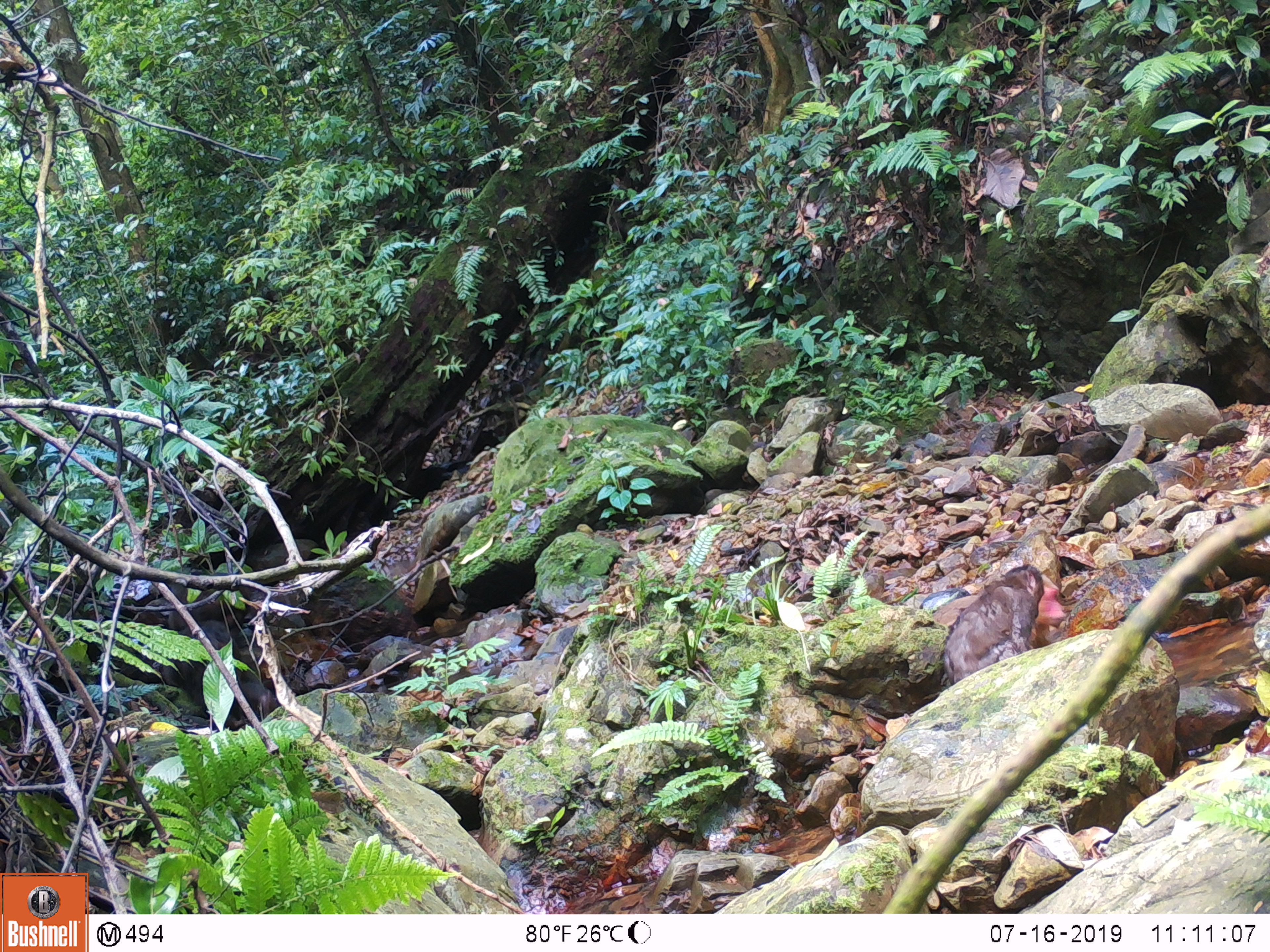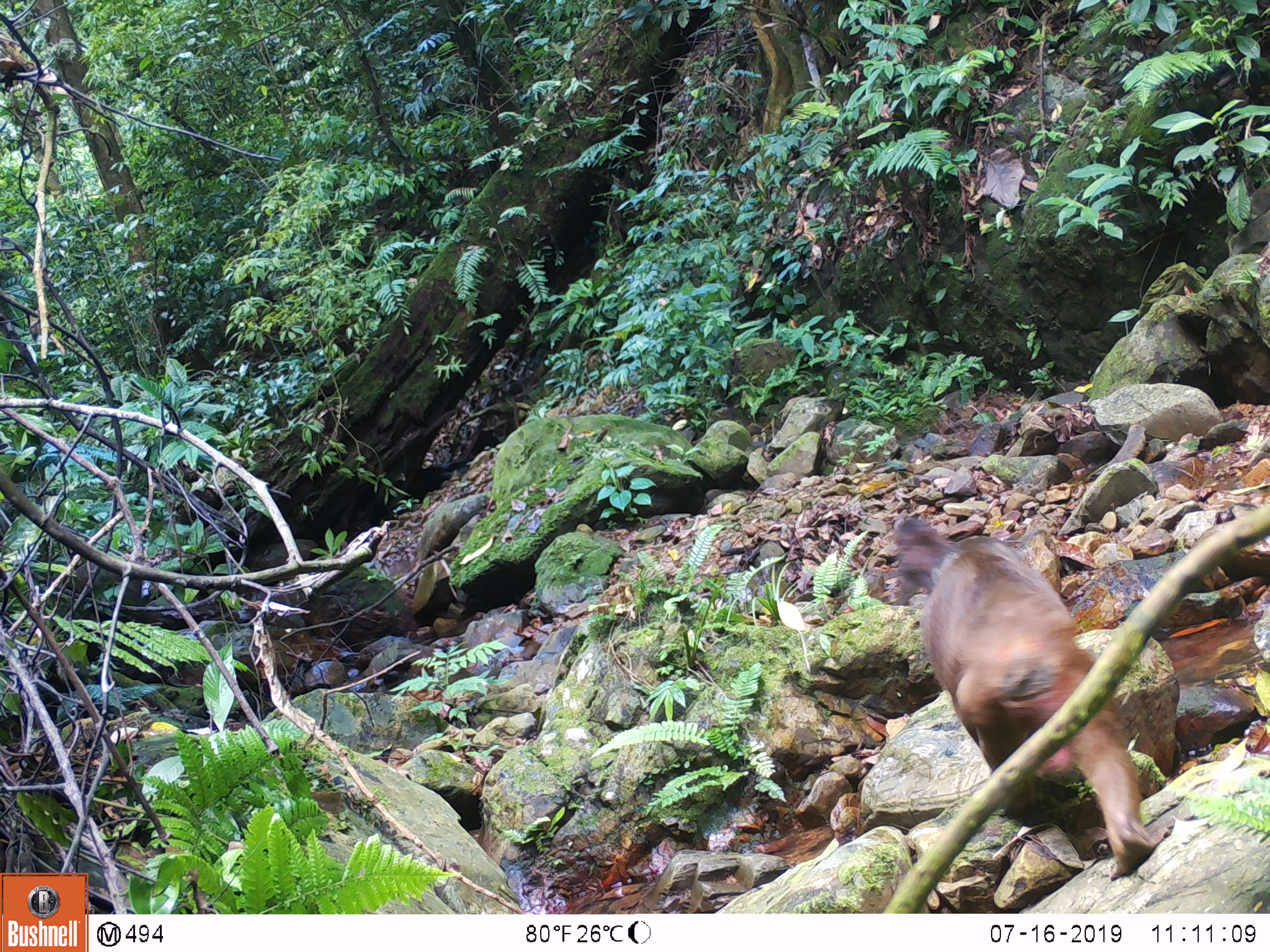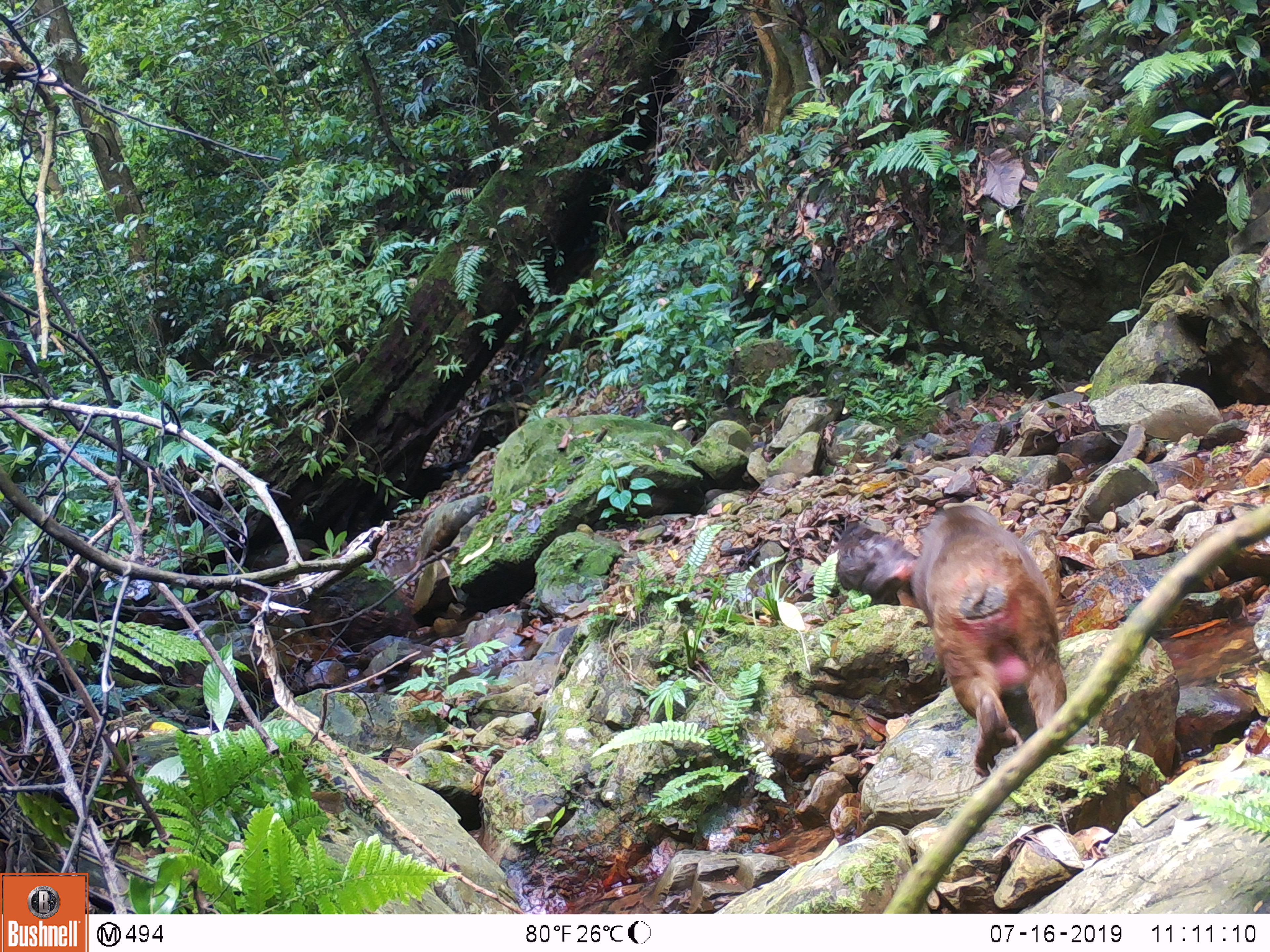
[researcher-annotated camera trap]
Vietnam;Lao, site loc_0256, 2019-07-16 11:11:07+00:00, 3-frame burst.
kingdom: Animalia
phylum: Chordata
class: Mammalia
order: Primates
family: Cercopithecidae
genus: Macaca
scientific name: Macaca arctoides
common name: stump-tailed macaque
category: stump tailed macaque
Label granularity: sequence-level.